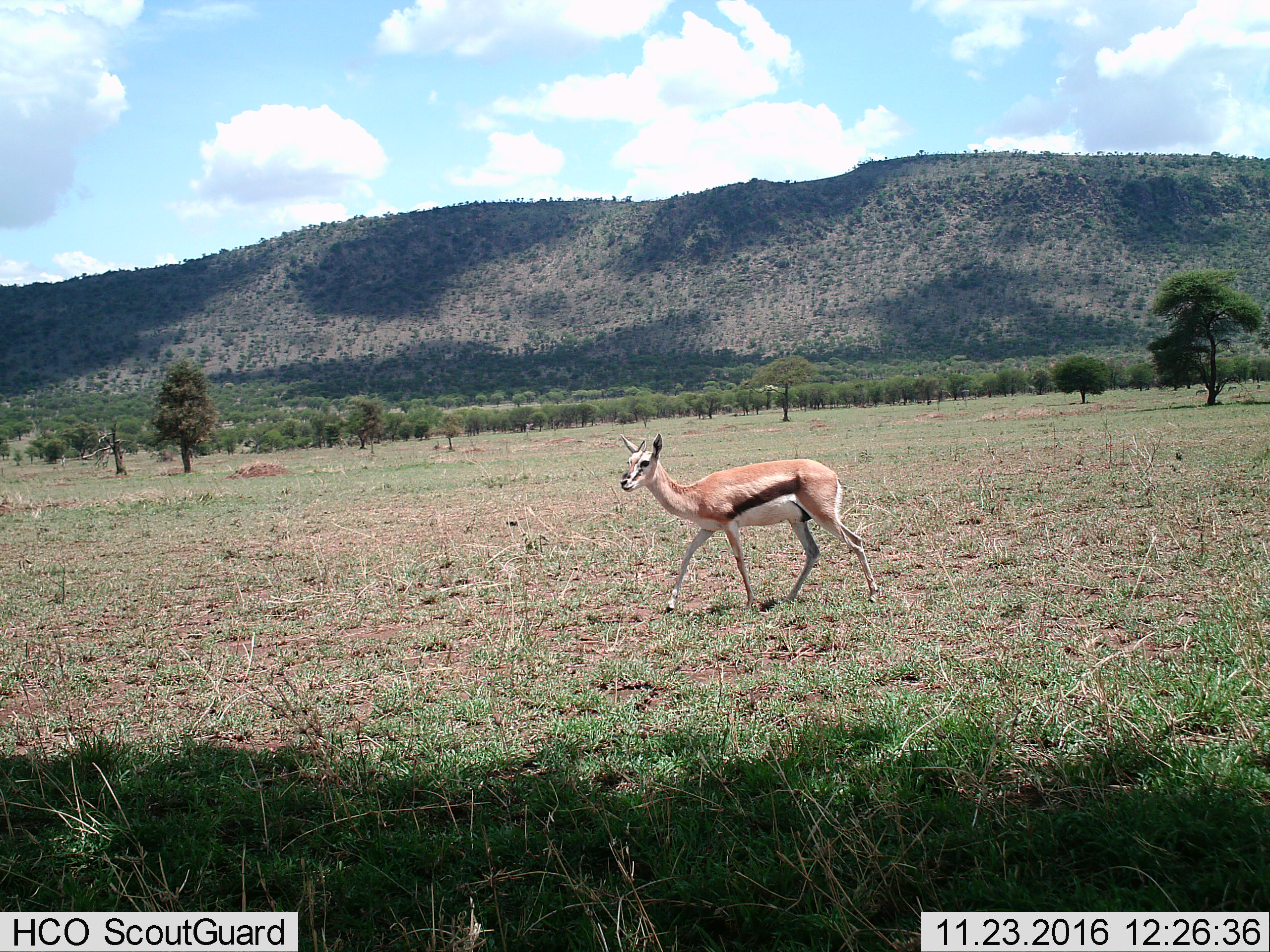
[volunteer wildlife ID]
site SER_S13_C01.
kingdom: Animalia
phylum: Chordata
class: Mammalia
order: Artiodactyla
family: Bovidae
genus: Eudorcas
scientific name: Eudorcas thomsonii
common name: thomson's gazelle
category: gazellethomsons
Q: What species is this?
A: Gazellethomsons (thomson's gazelle) (Eudorcas thomsonii).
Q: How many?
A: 1.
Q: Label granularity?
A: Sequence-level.